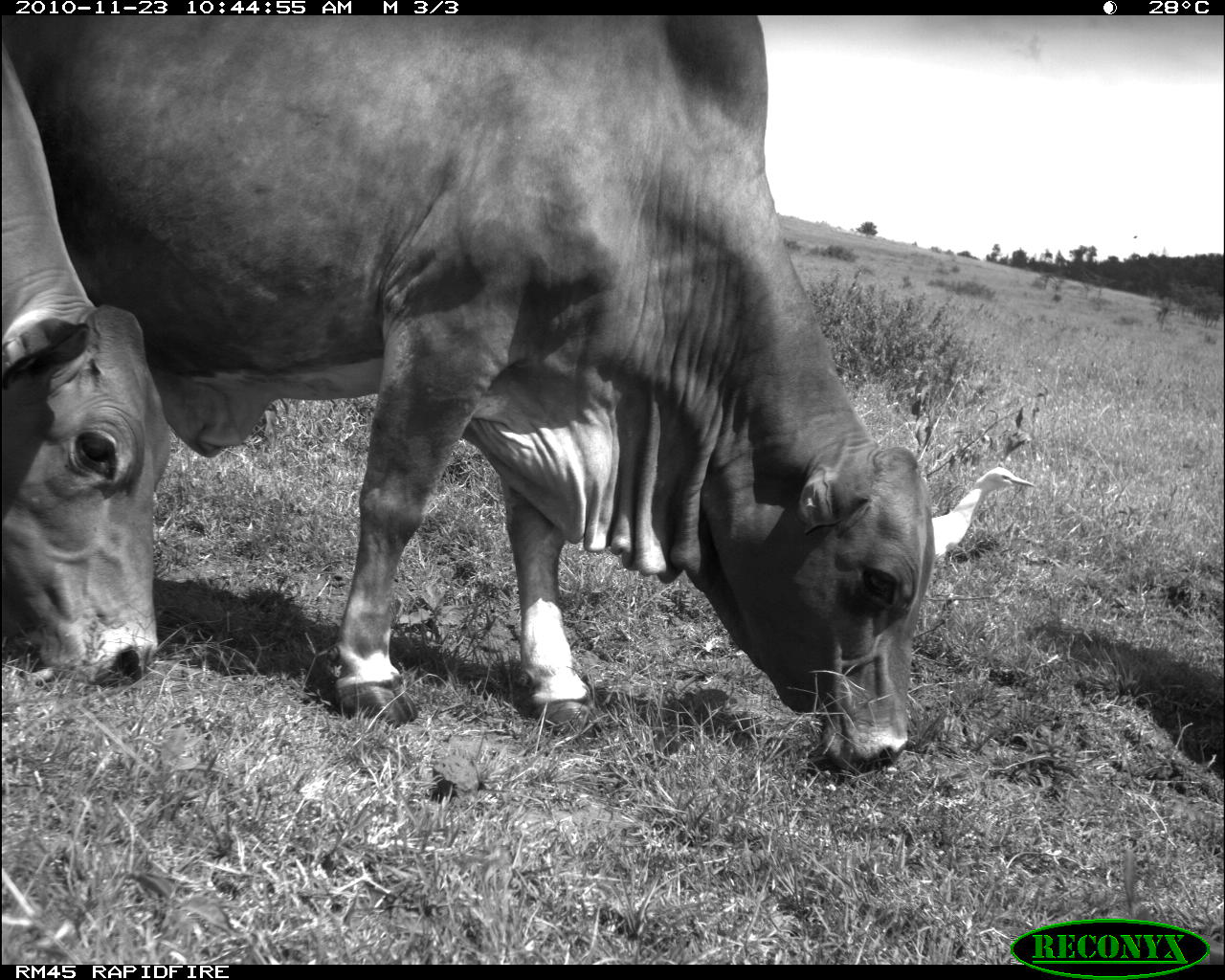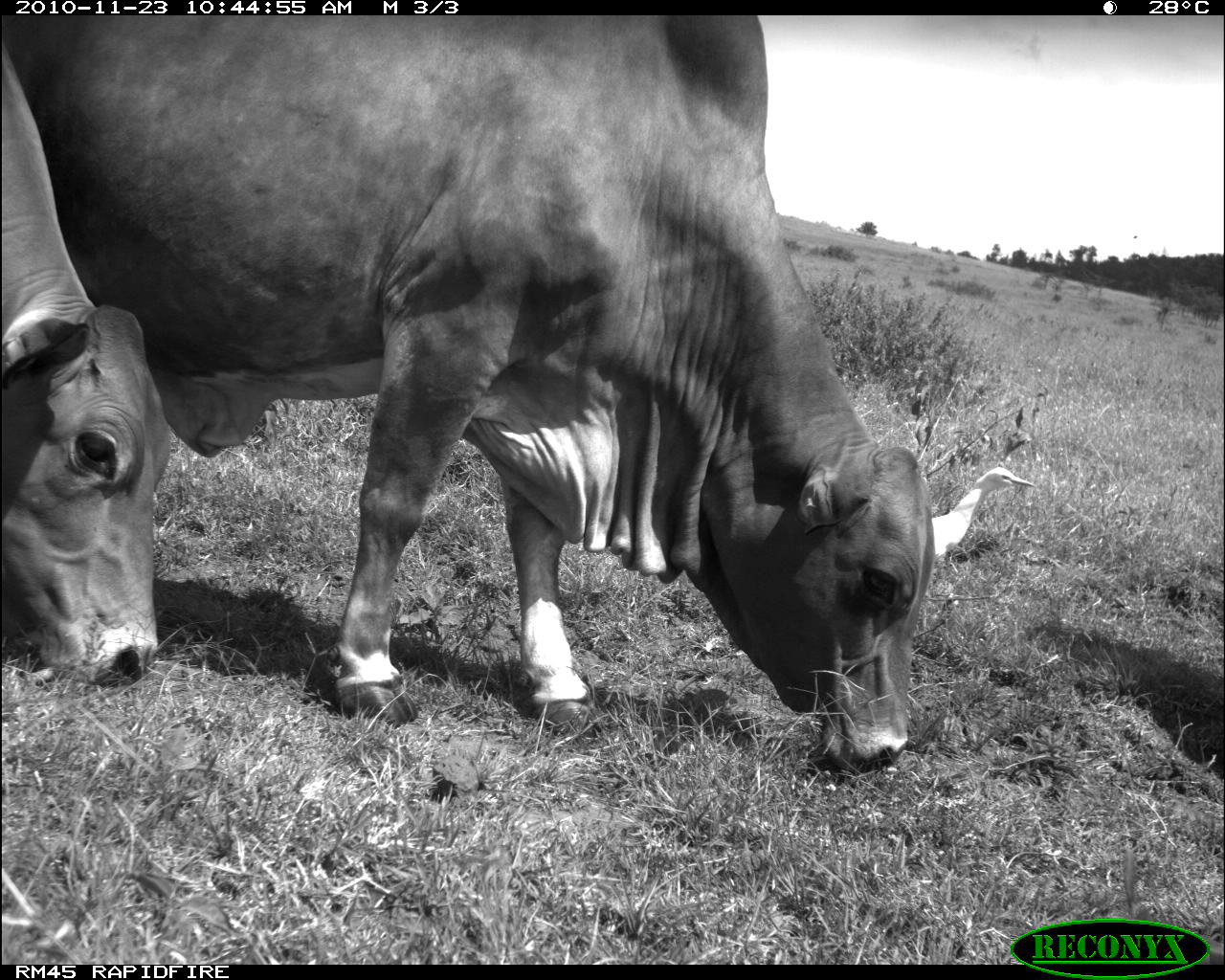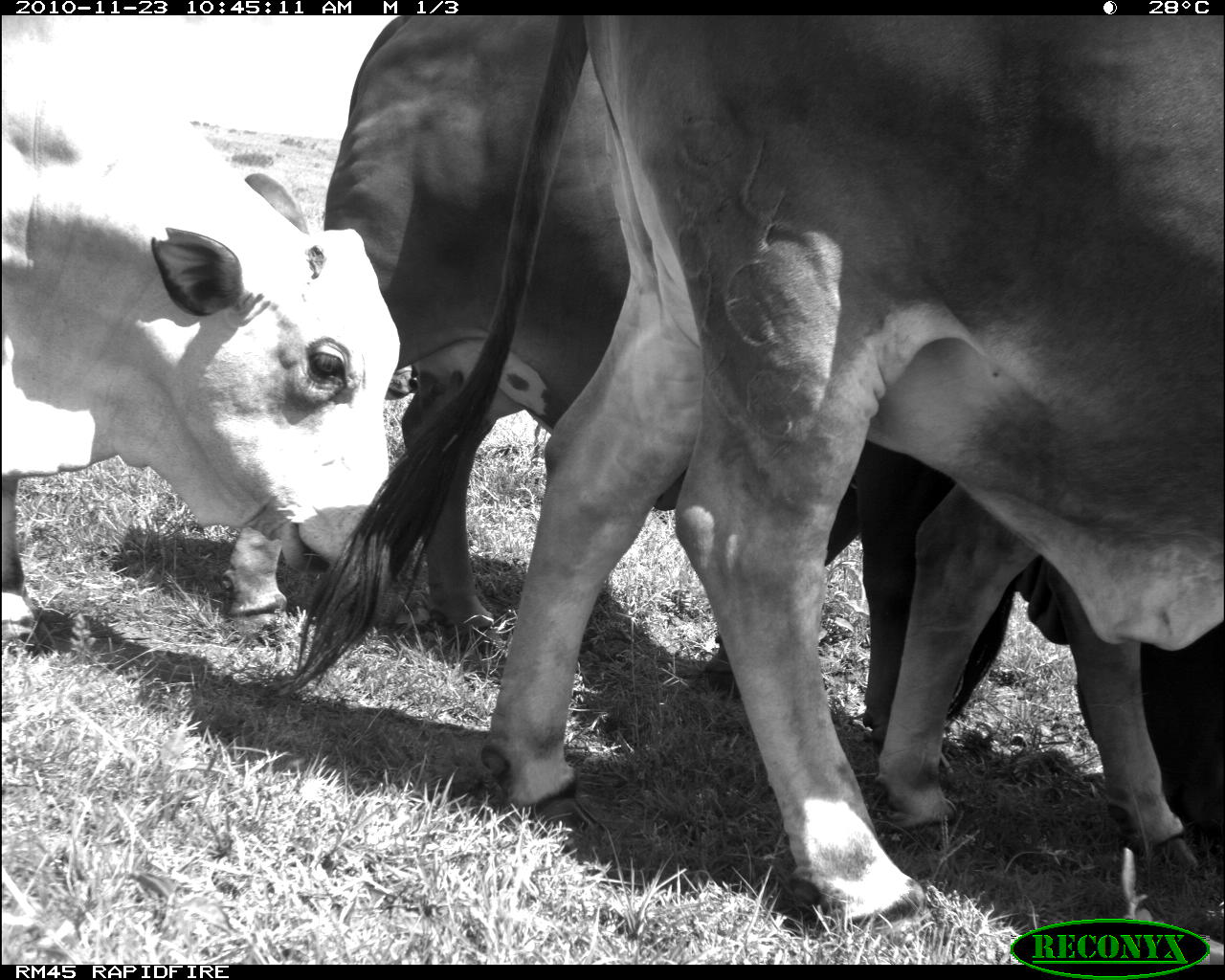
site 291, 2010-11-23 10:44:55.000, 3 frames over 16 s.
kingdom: Animalia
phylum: Chordata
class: Mammalia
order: Artiodactyla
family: Bovidae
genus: Bos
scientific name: Bos taurus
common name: domestic cattle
Bos taurus (domestic cattle), count 2.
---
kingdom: Animalia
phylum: Chordata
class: Aves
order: Pelecaniformes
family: Ardeidae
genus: Bubulcus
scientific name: Bubulcus ibis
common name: cattle egret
Bubulcus ibis (cattle egret), count 1.